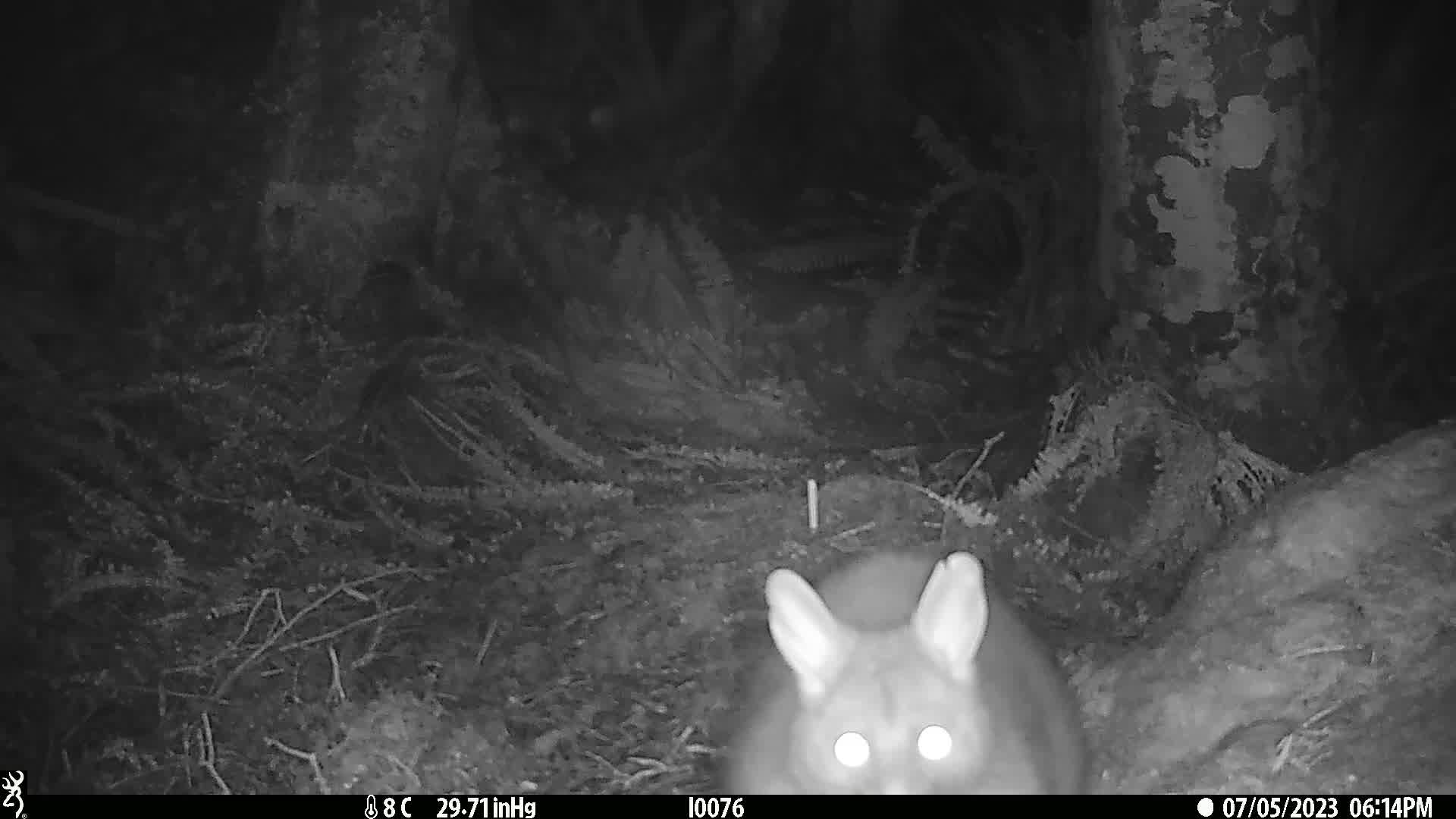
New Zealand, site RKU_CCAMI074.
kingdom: Animalia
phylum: Chordata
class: Mammalia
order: Diprotodontia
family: Phalangeridae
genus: Trichosurus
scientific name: Trichosurus vulpecula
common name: common brushtail possum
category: possum